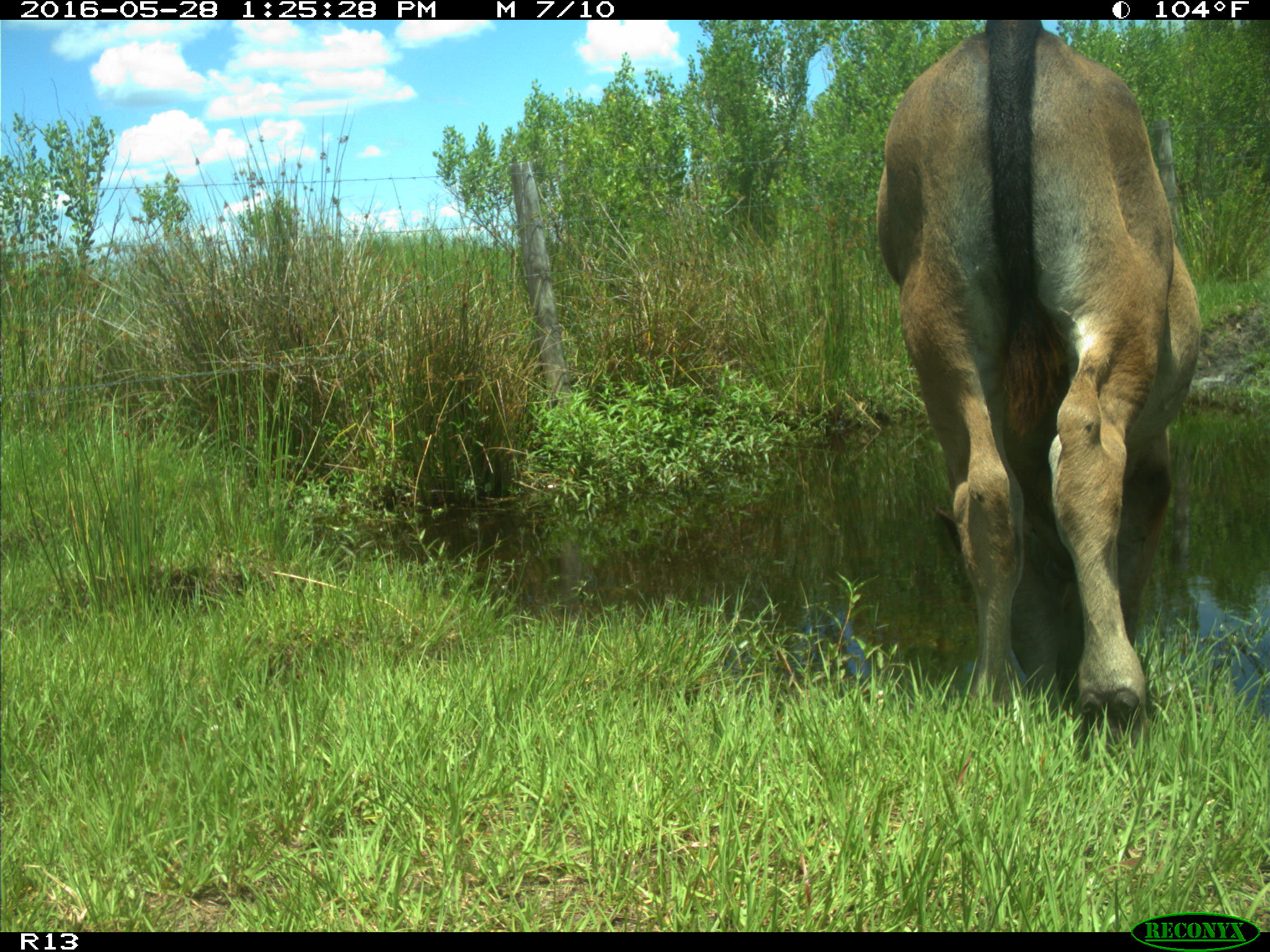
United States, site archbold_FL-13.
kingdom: Animalia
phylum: Chordata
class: Mammalia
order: Artiodactyla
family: Bovidae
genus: Bos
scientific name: Bos taurus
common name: domestic cow